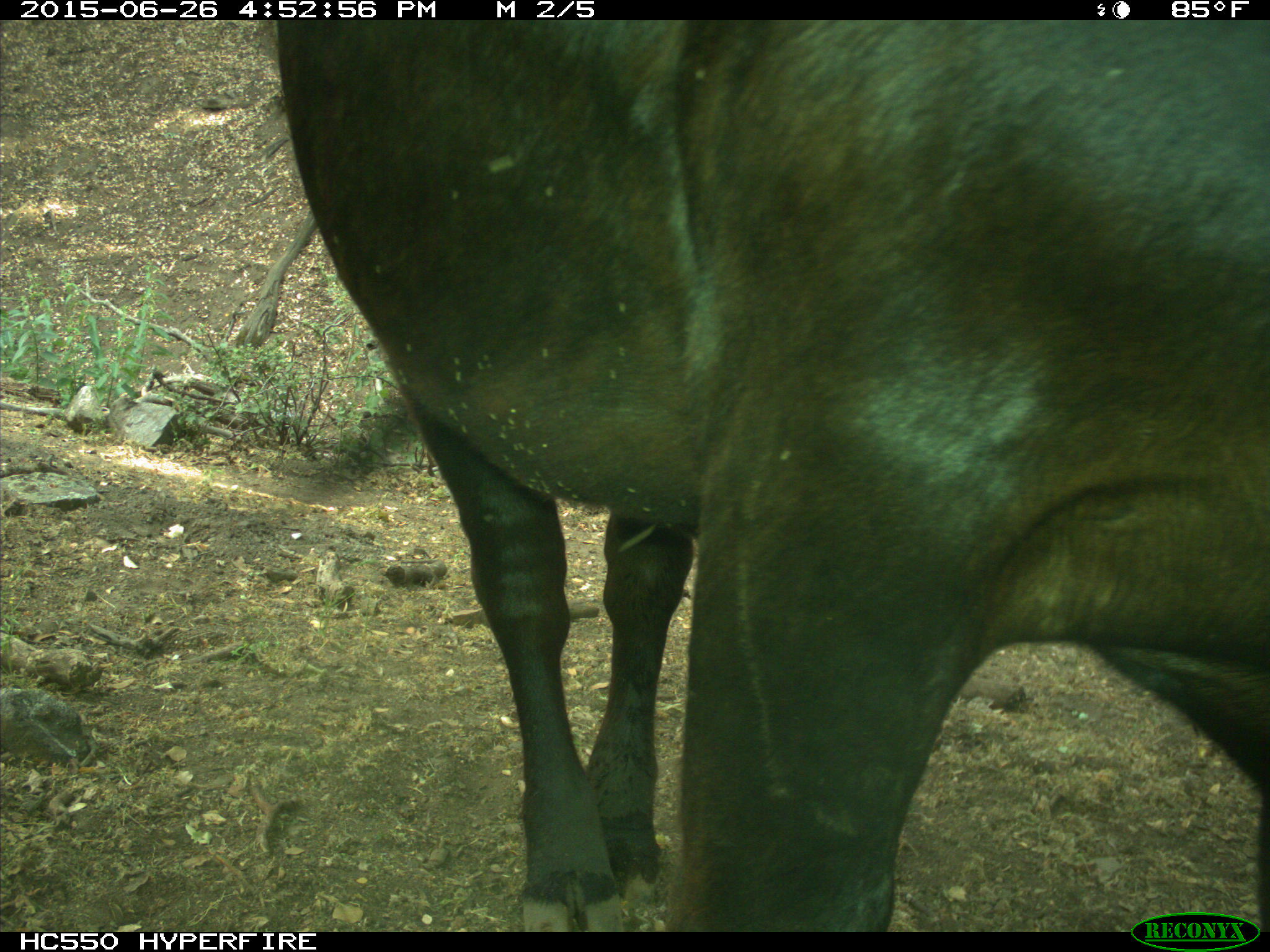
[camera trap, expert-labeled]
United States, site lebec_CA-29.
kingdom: Animalia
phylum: Chordata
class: Mammalia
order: Artiodactyla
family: Bovidae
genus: Bos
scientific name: Bos taurus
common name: domestic cow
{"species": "Bos taurus (domestic cow)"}